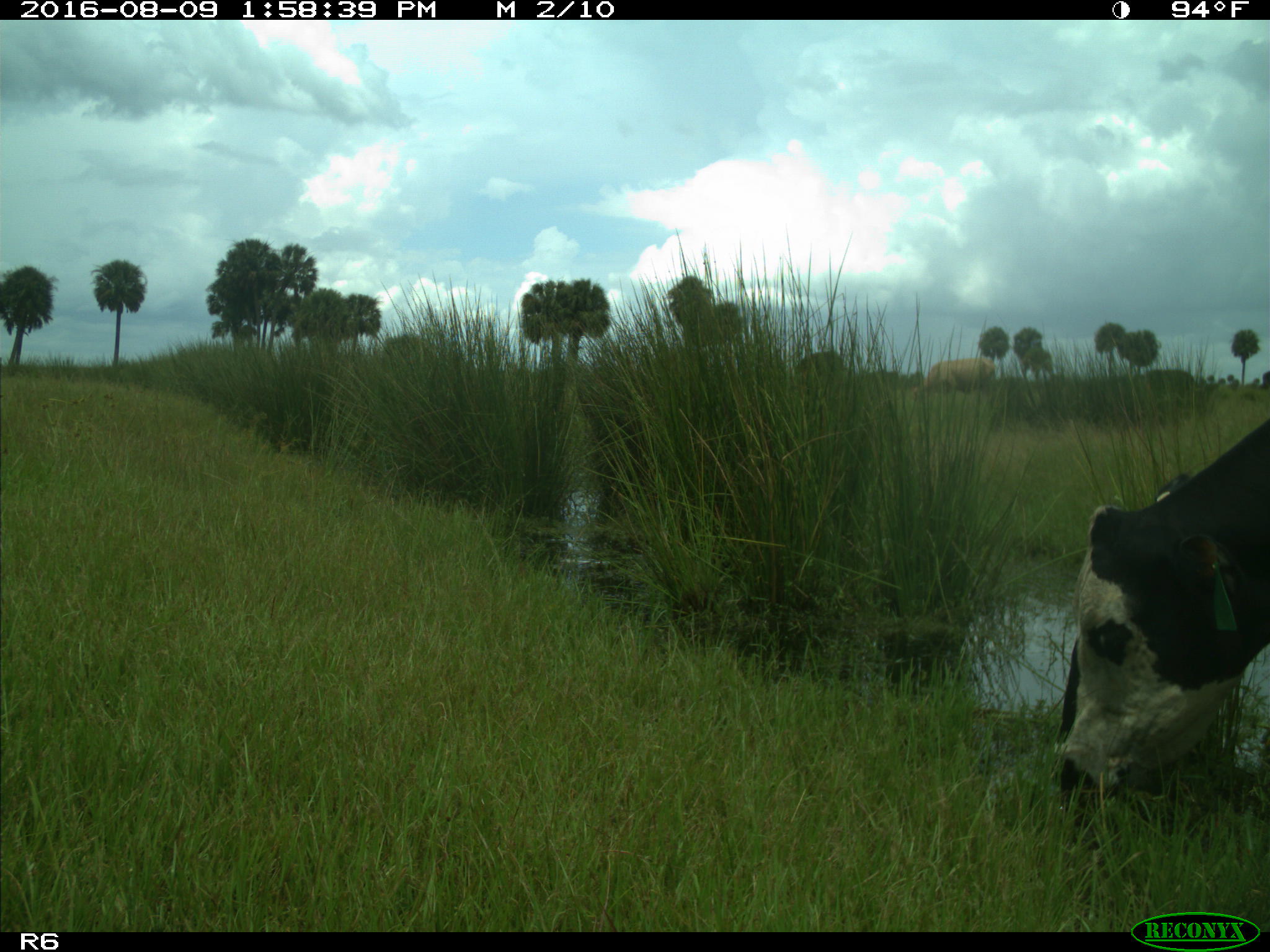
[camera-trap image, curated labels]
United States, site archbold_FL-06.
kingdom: Animalia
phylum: Chordata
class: Mammalia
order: Artiodactyla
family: Bovidae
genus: Bos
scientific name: Bos taurus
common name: domestic cow